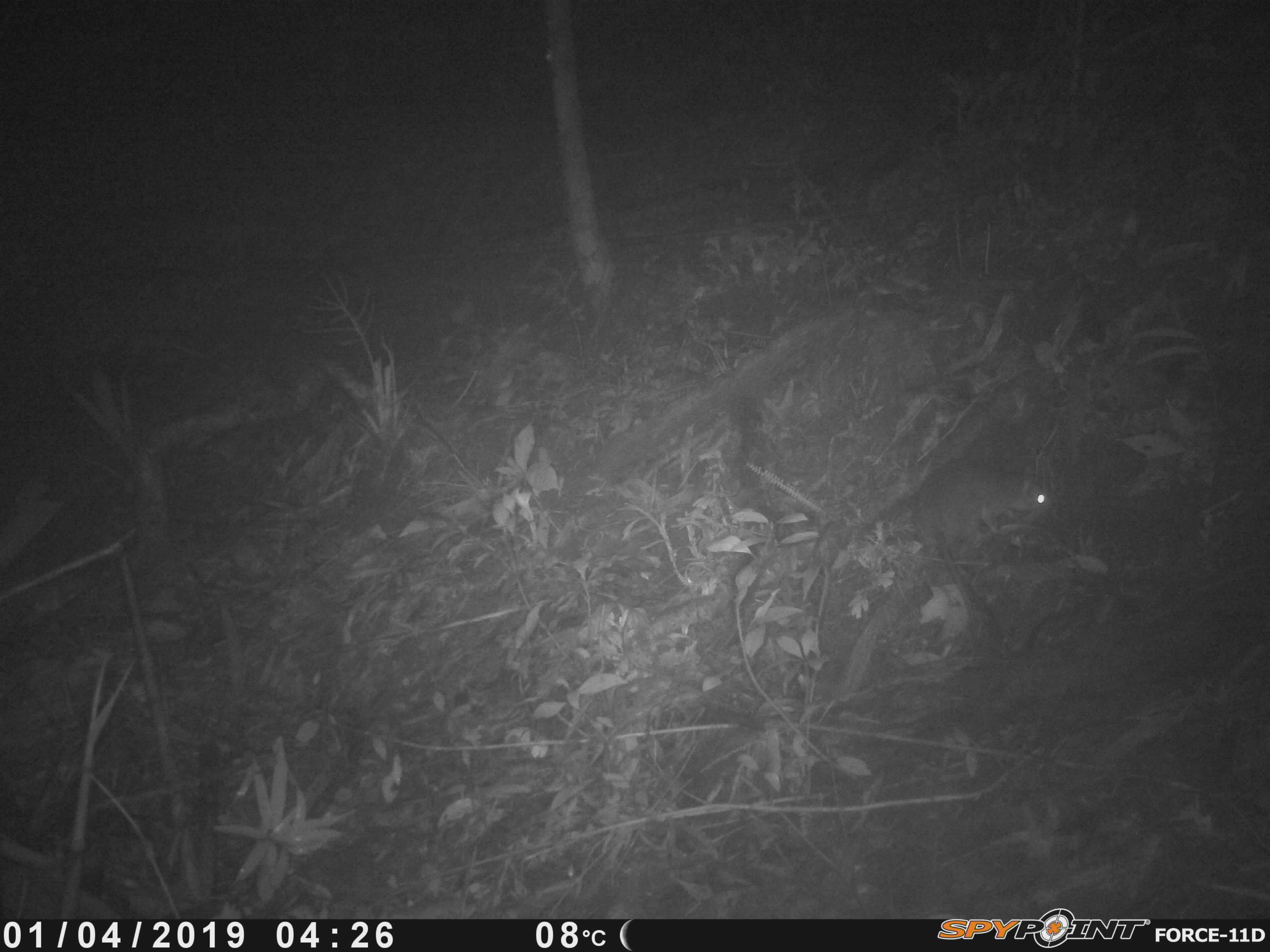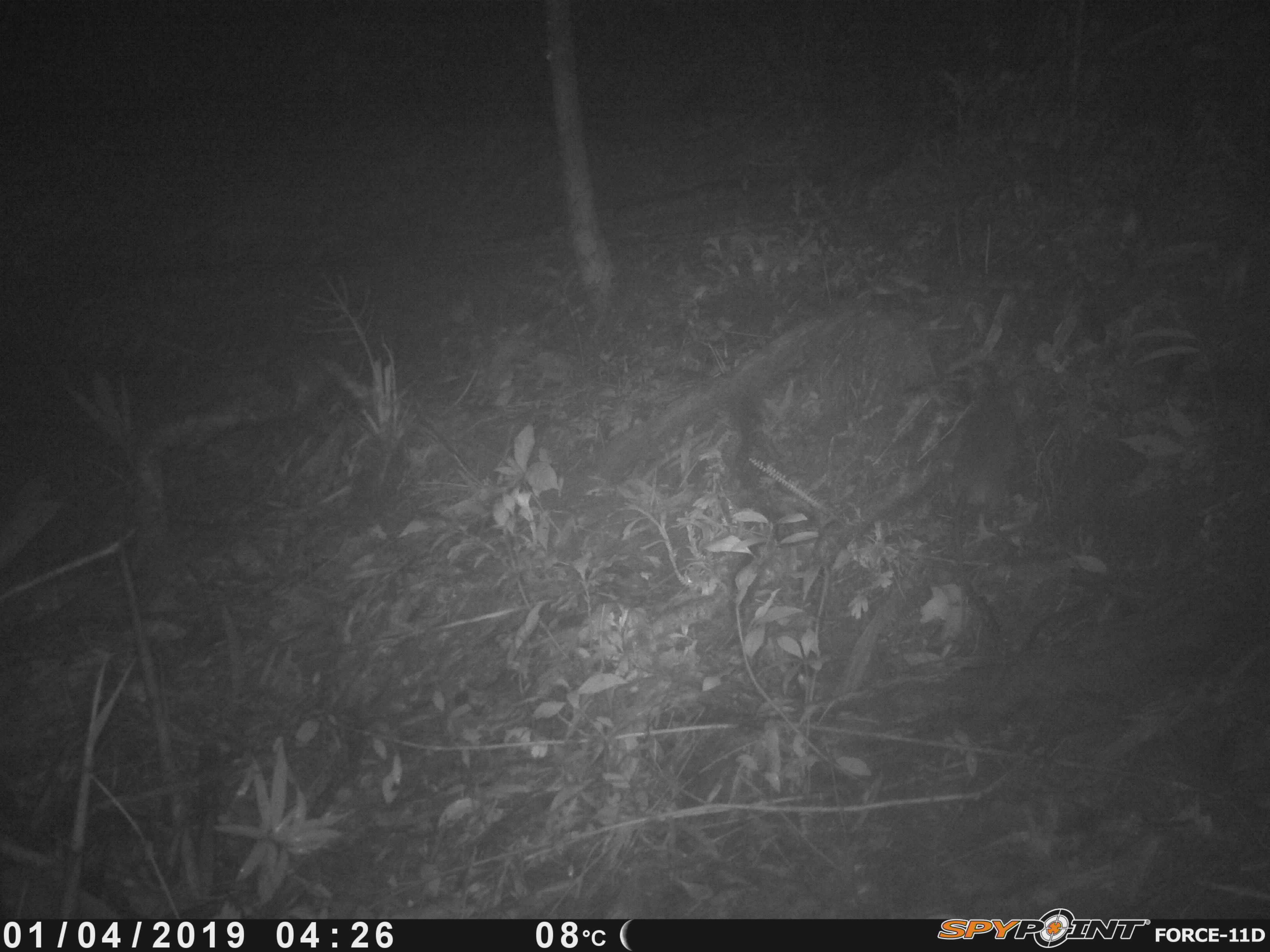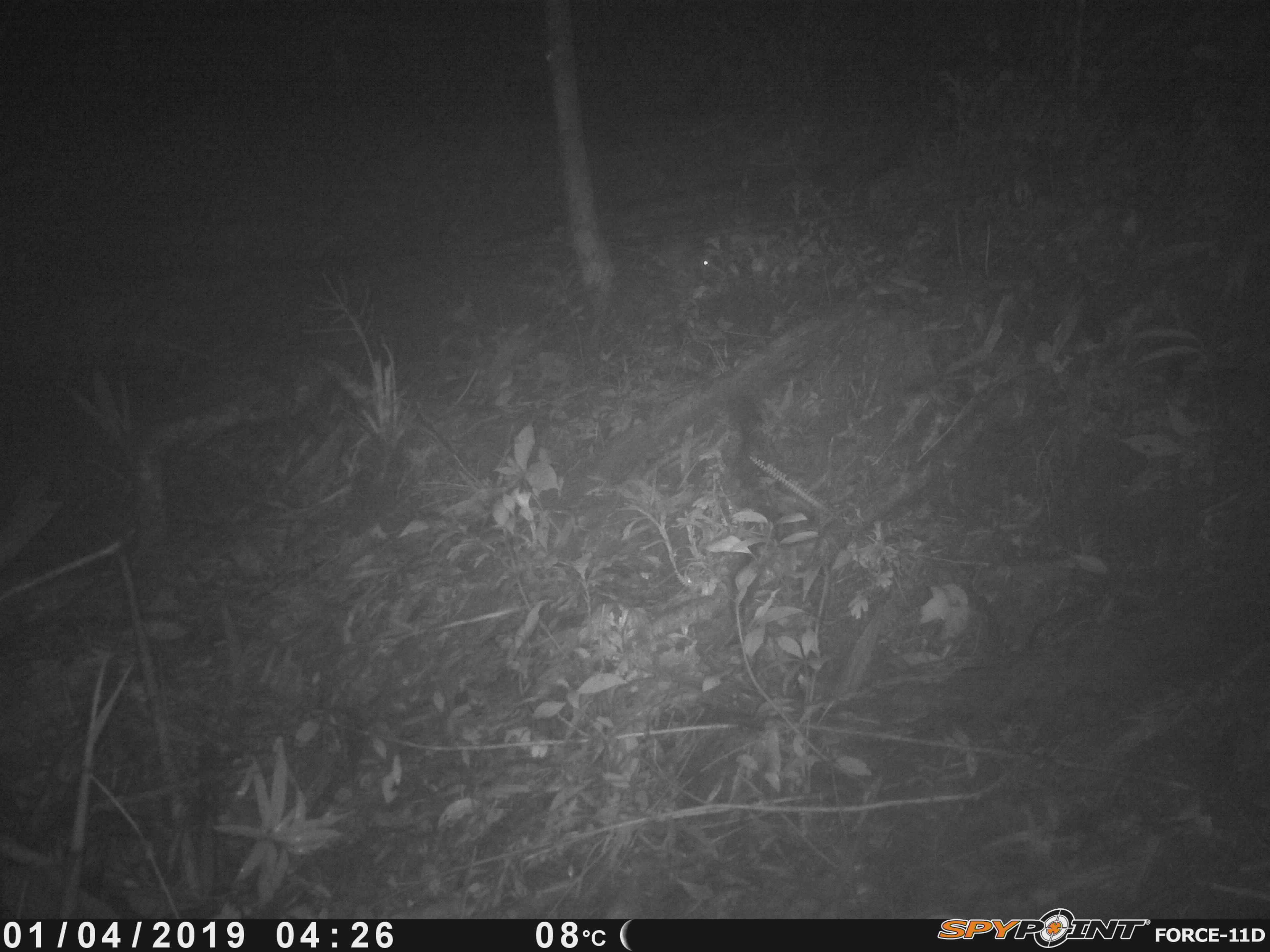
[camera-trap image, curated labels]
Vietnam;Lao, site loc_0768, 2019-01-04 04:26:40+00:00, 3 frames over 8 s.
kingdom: Animalia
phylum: Chordata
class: Mammalia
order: Rodentia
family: Muridae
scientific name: Muridae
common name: old-world mice and rats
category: unidentified murid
Unidentified murid (old-world mice and rats) (Muridae). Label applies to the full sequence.